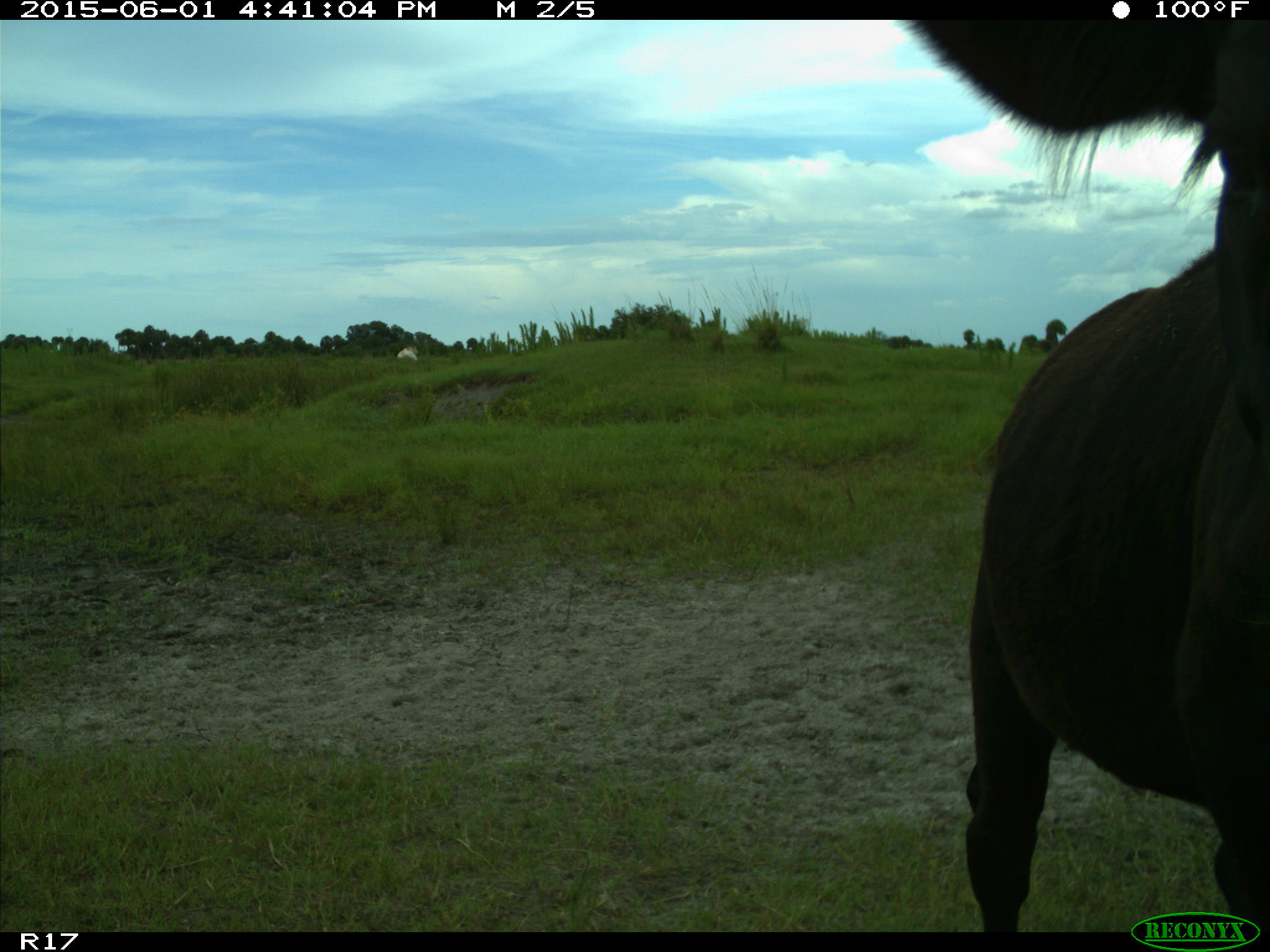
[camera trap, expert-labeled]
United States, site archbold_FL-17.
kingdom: Animalia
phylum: Chordata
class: Mammalia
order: Artiodactyla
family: Bovidae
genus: Bos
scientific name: Bos taurus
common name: domestic cow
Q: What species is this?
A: Bos taurus (domestic cow).